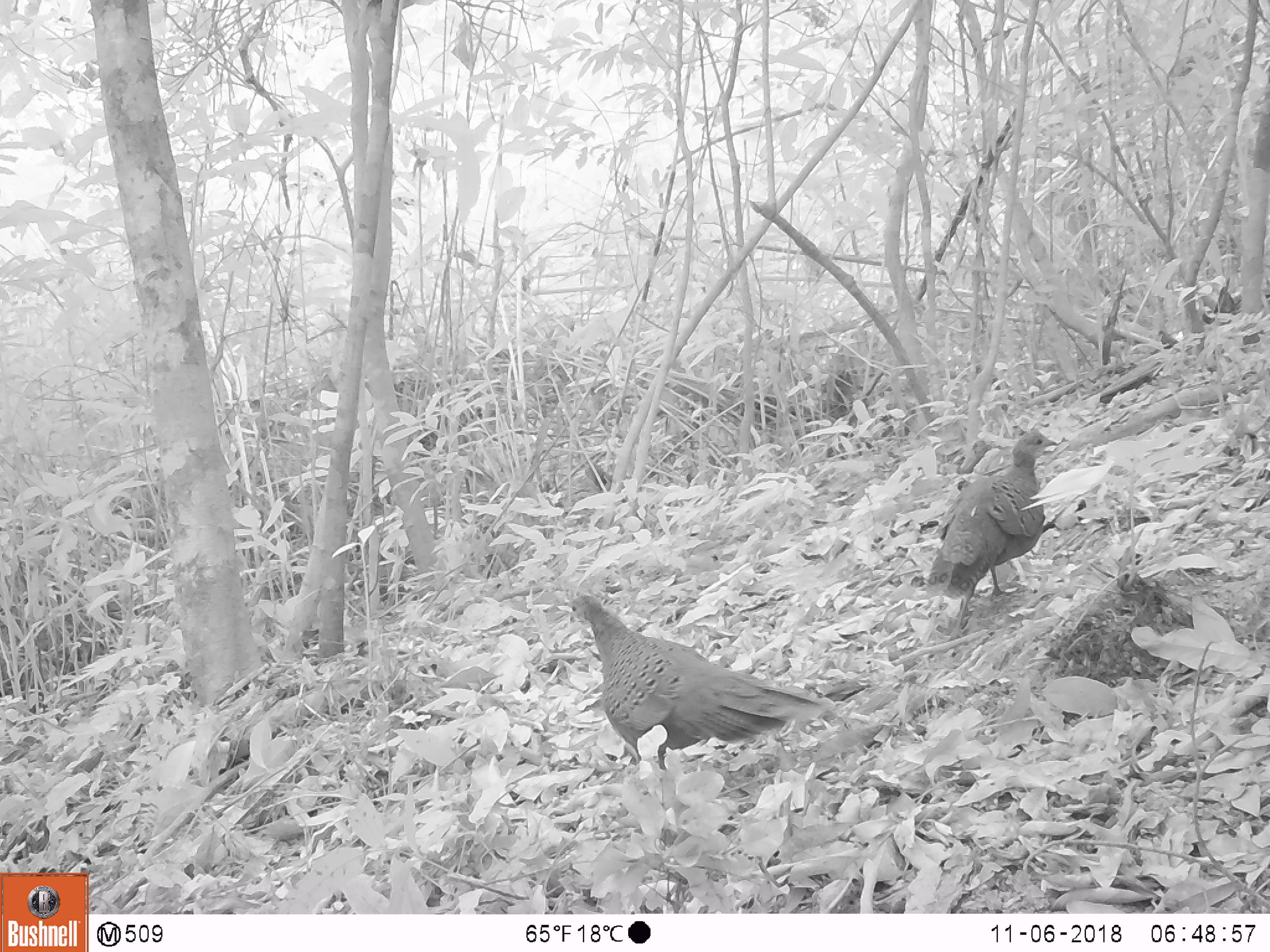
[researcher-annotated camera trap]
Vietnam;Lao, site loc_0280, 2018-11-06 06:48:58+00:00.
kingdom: Animalia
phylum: Chordata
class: Aves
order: Galliformes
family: Phasianidae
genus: Polyplectron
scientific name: Polyplectron bicalcaratum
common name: gray peacock-pheasant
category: grey peacock pheasant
Grey peacock pheasant (gray peacock-pheasant) (Polyplectron bicalcaratum). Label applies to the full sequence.